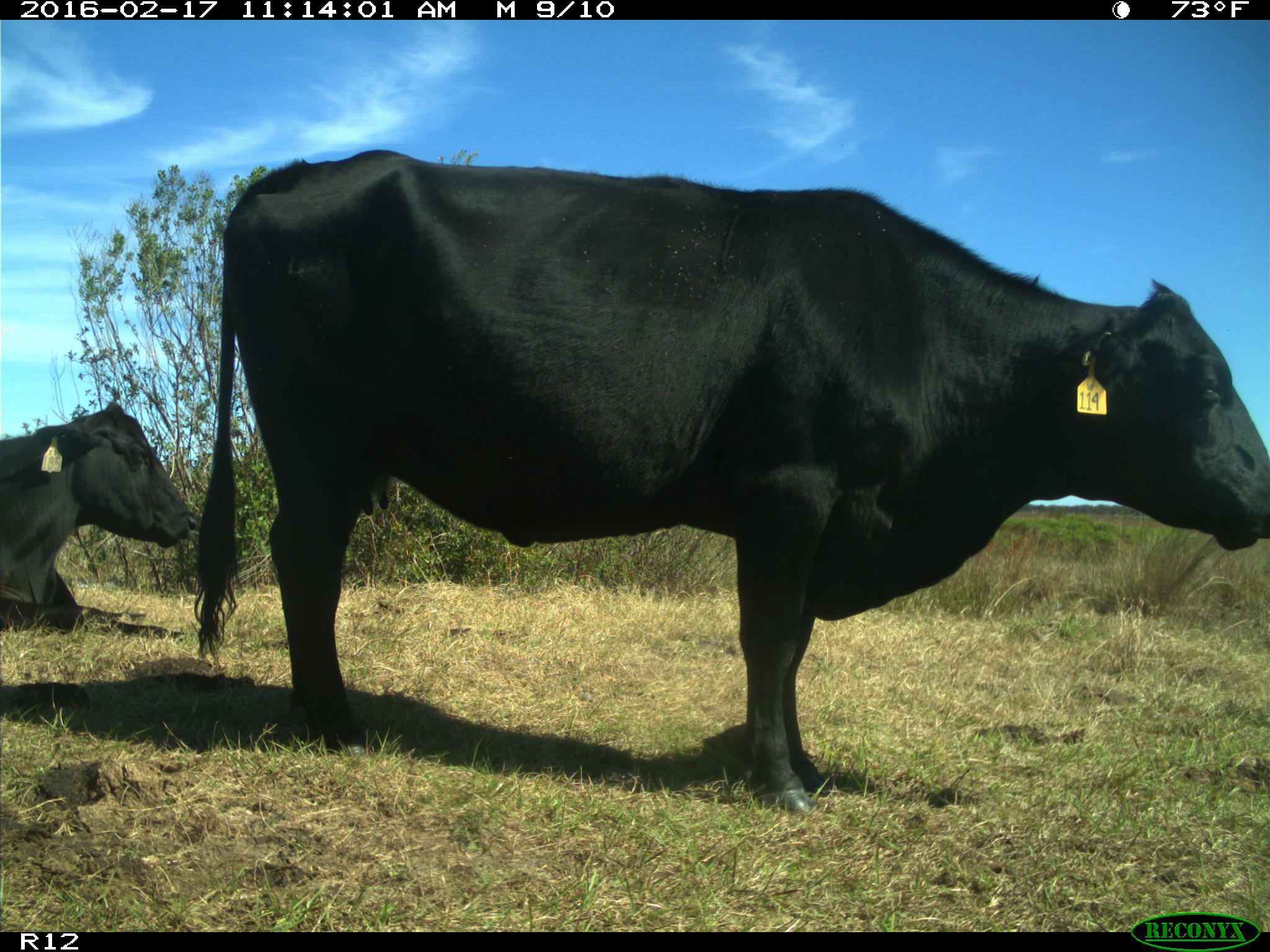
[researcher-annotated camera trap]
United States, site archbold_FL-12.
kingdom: Animalia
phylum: Chordata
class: Mammalia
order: Artiodactyla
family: Bovidae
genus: Bos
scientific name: Bos taurus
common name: domestic cow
Bos taurus (domestic cow).